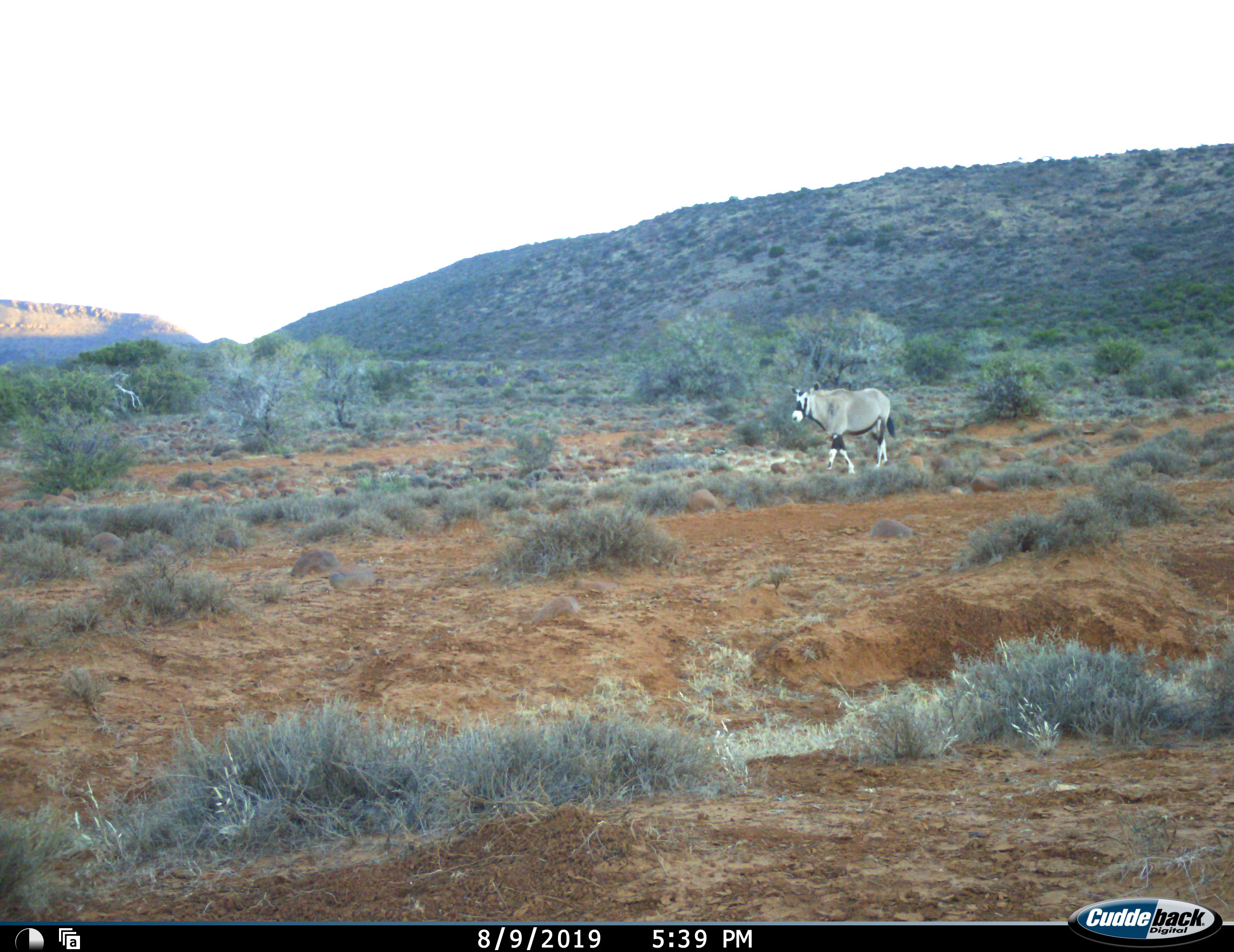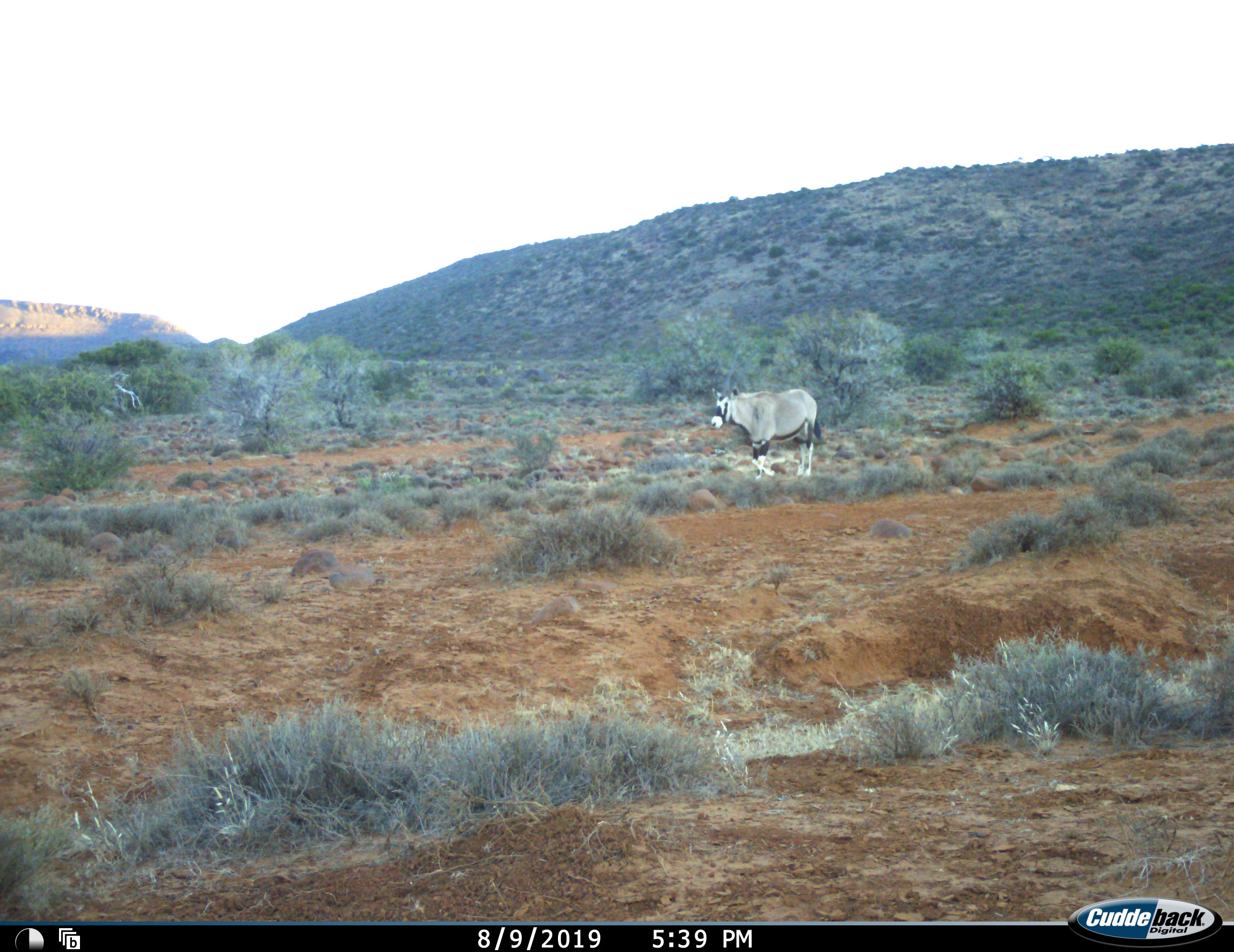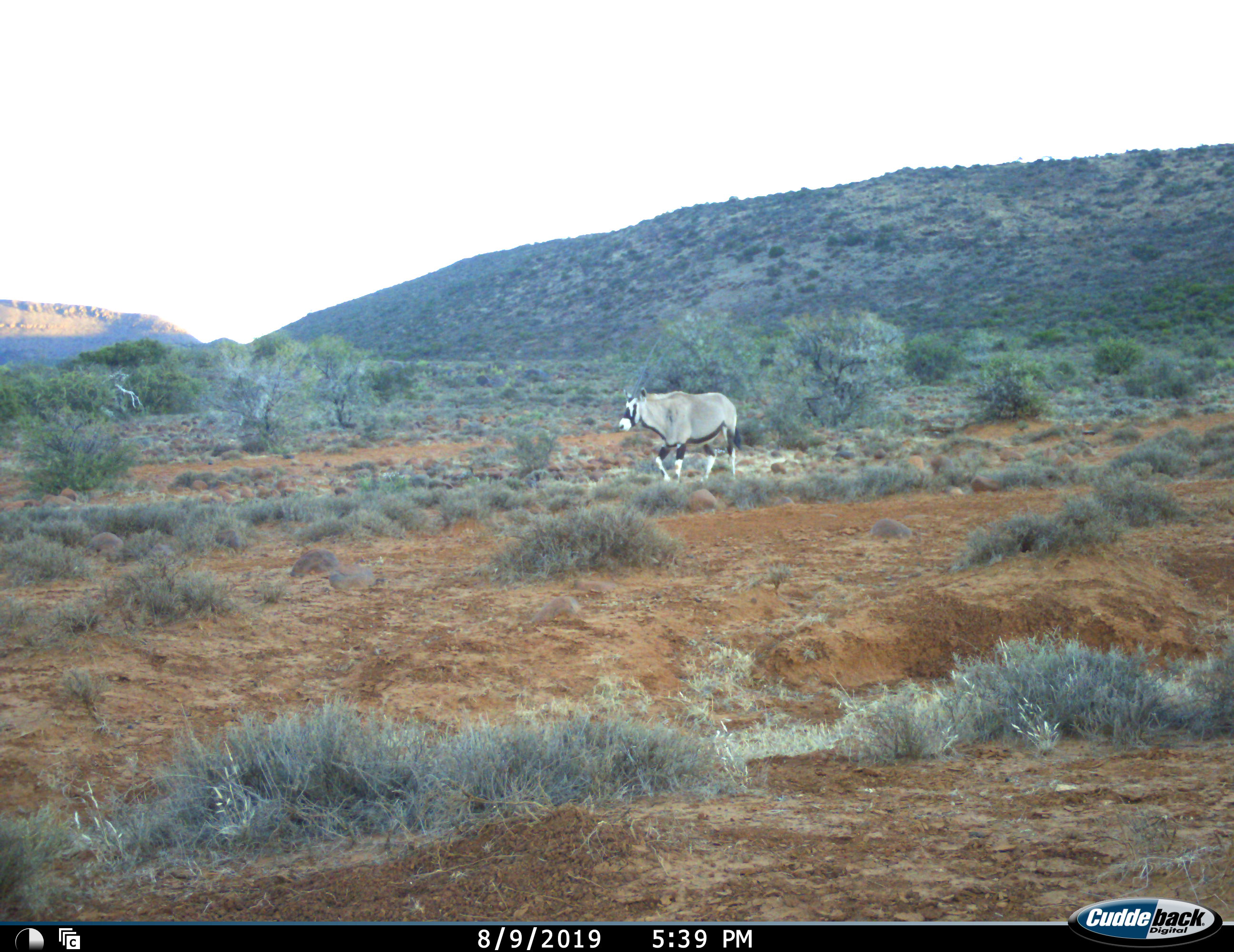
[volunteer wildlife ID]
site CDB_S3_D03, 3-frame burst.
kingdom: Animalia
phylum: Chordata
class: Mammalia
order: Artiodactyla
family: Bovidae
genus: Oryx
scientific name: Oryx gazella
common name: gemsbok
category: oryx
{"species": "oryx (gemsbok) (Oryx gazella)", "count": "1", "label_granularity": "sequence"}